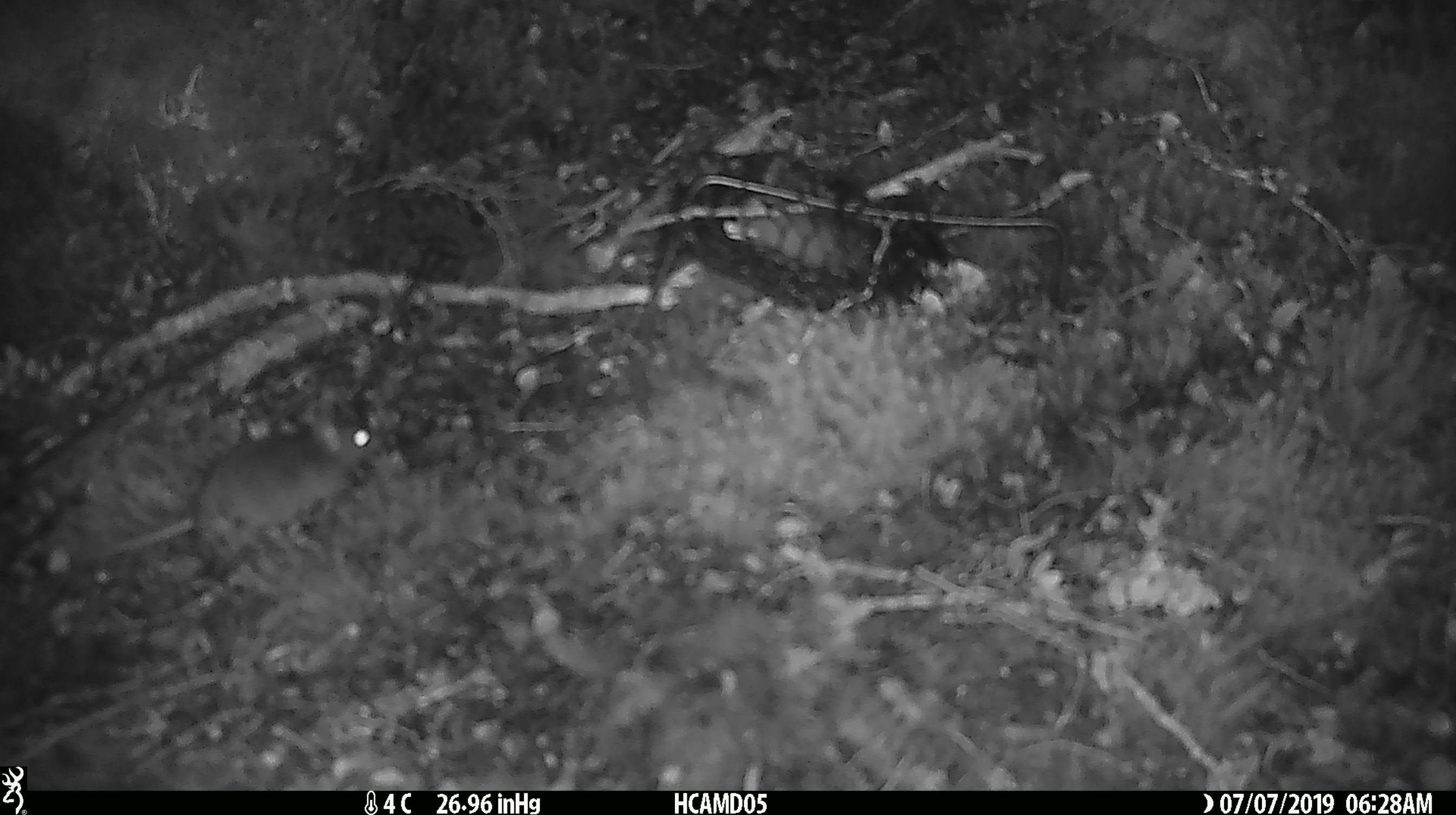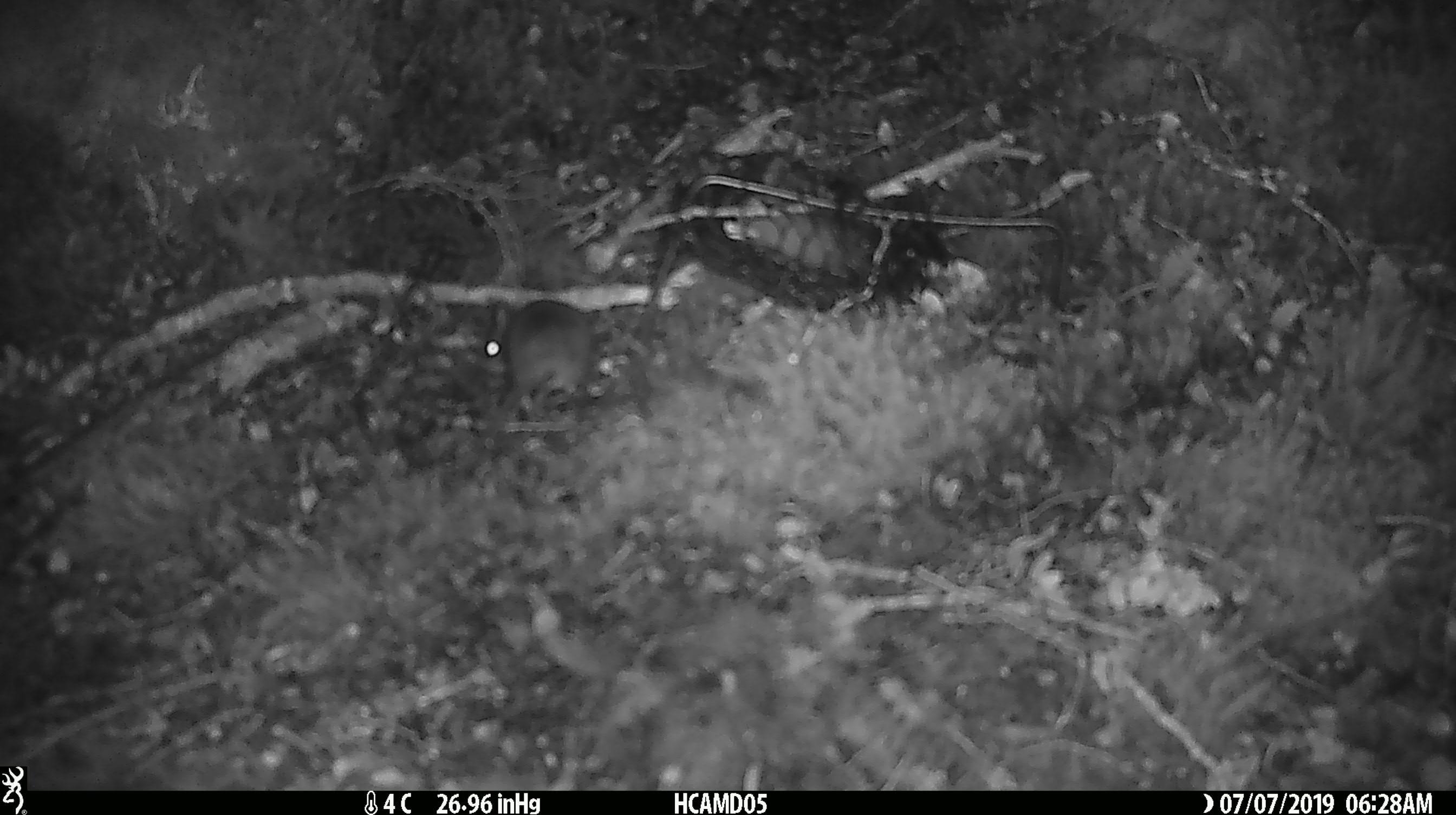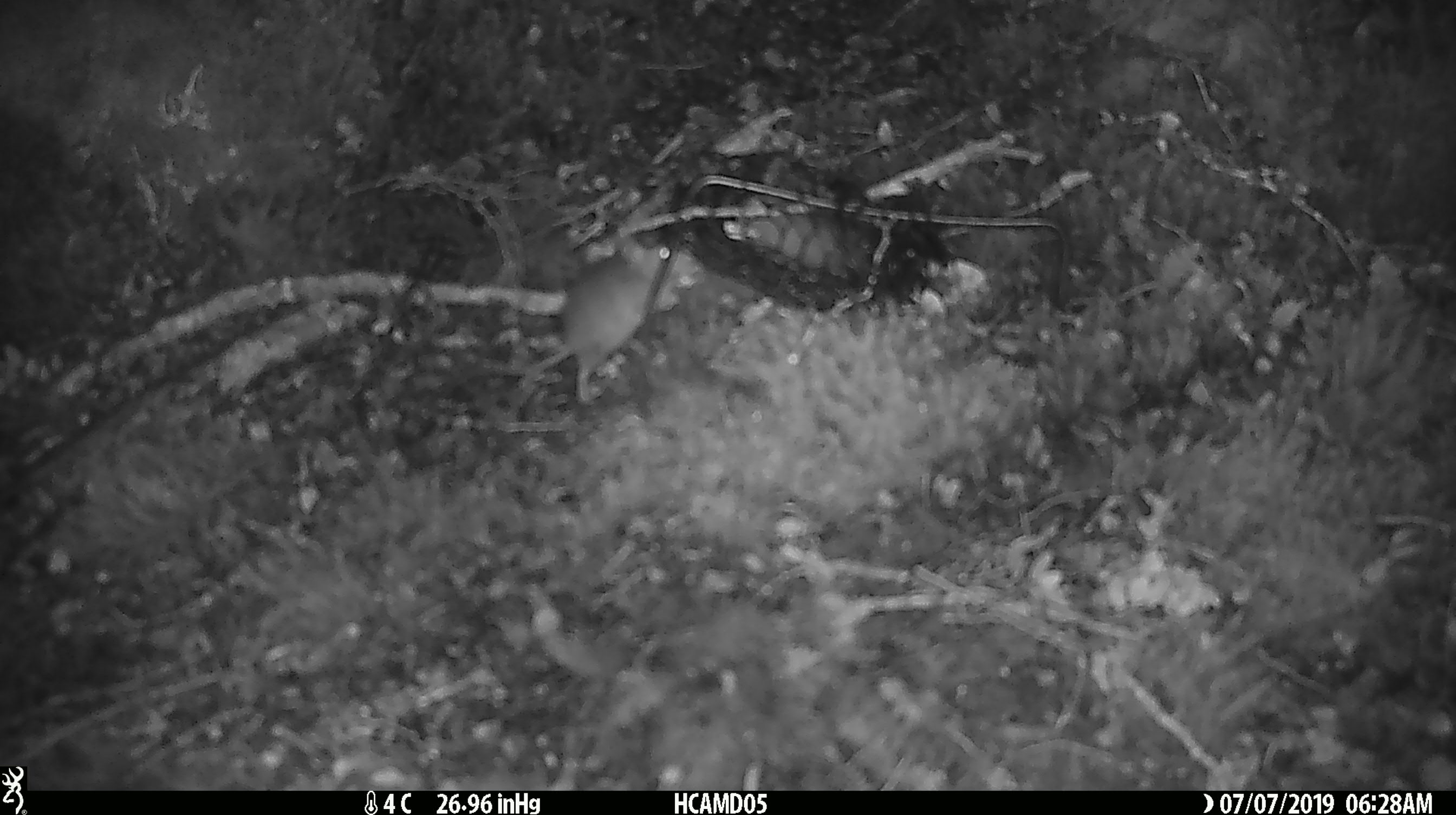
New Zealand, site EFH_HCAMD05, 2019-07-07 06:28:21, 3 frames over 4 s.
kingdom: Animalia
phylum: Chordata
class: Mammalia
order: Rodentia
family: Muridae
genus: Mus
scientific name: Mus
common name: mouse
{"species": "mouse (Mus)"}